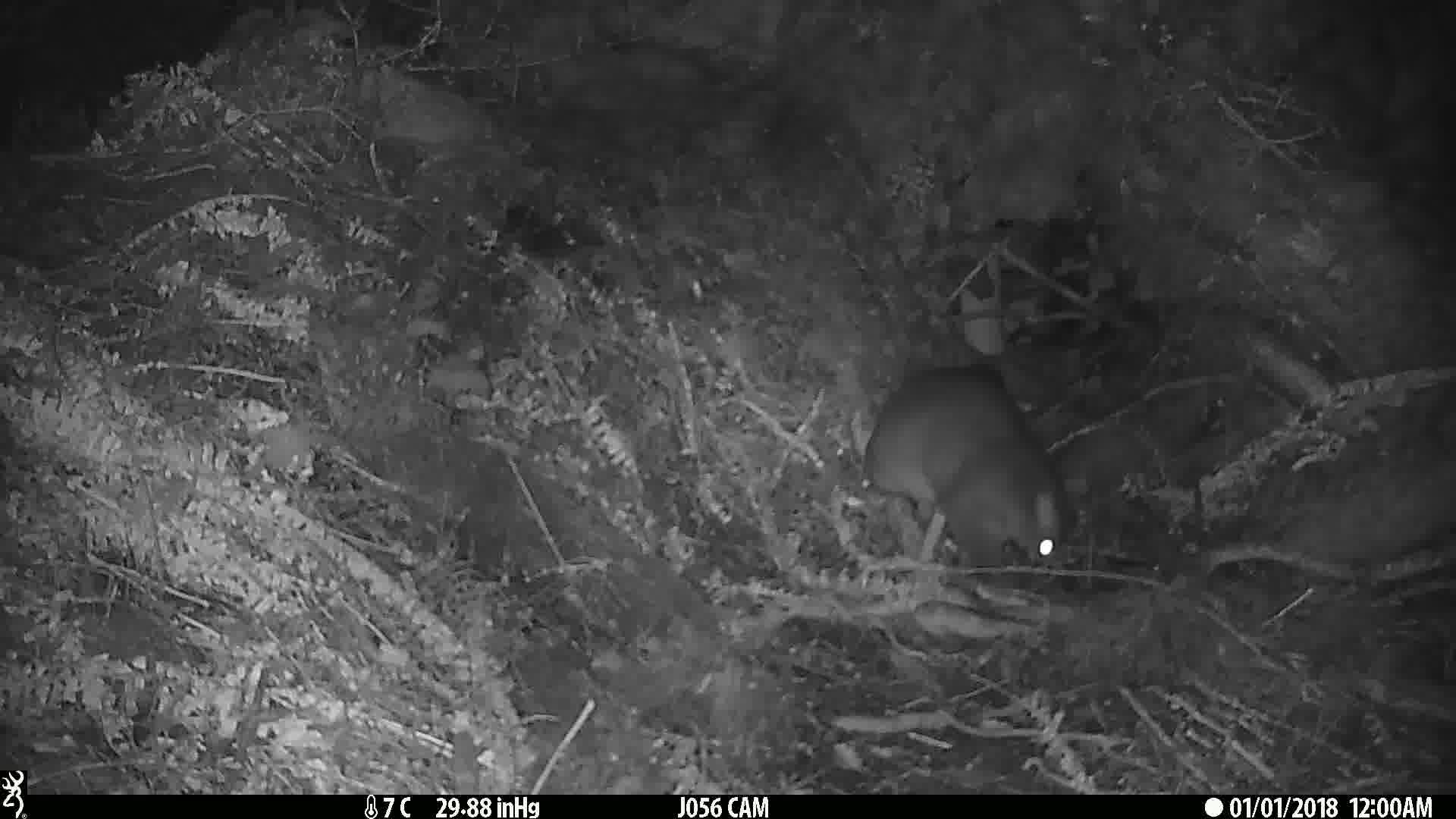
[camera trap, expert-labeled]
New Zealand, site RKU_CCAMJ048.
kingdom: Animalia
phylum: Chordata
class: Mammalia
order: Diprotodontia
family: Phalangeridae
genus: Trichosurus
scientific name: Trichosurus vulpecula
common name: common brushtail possum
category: possum